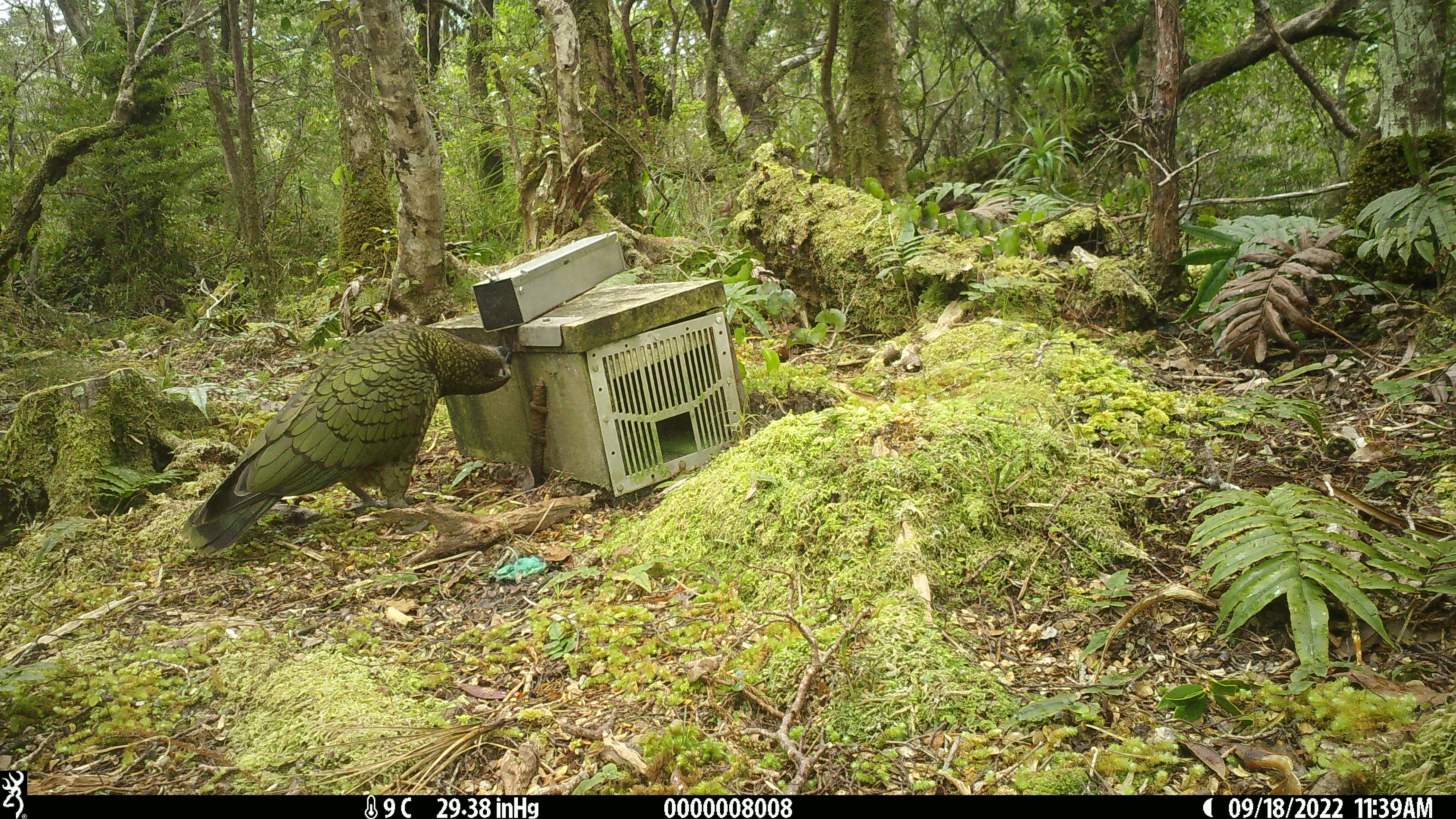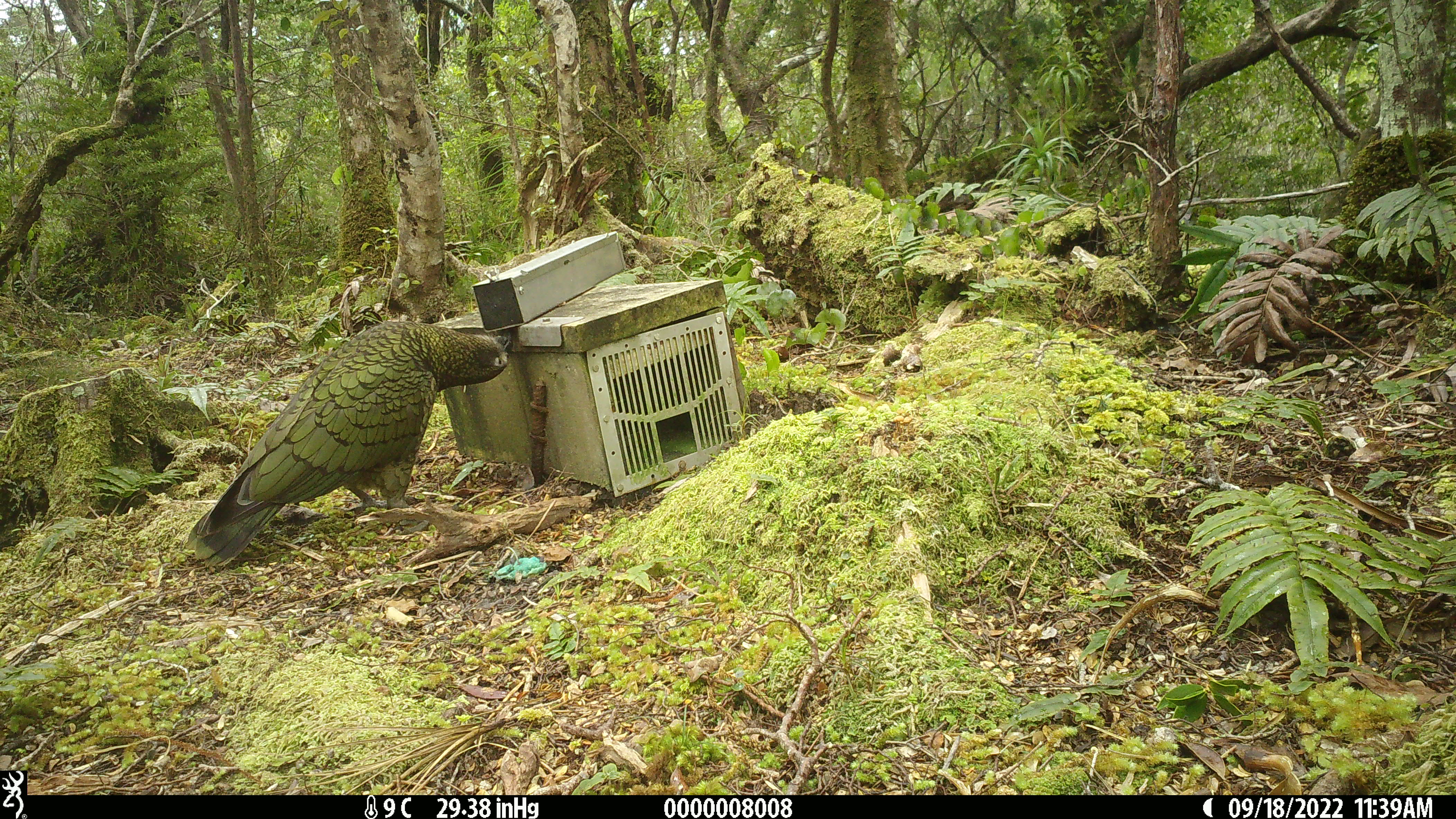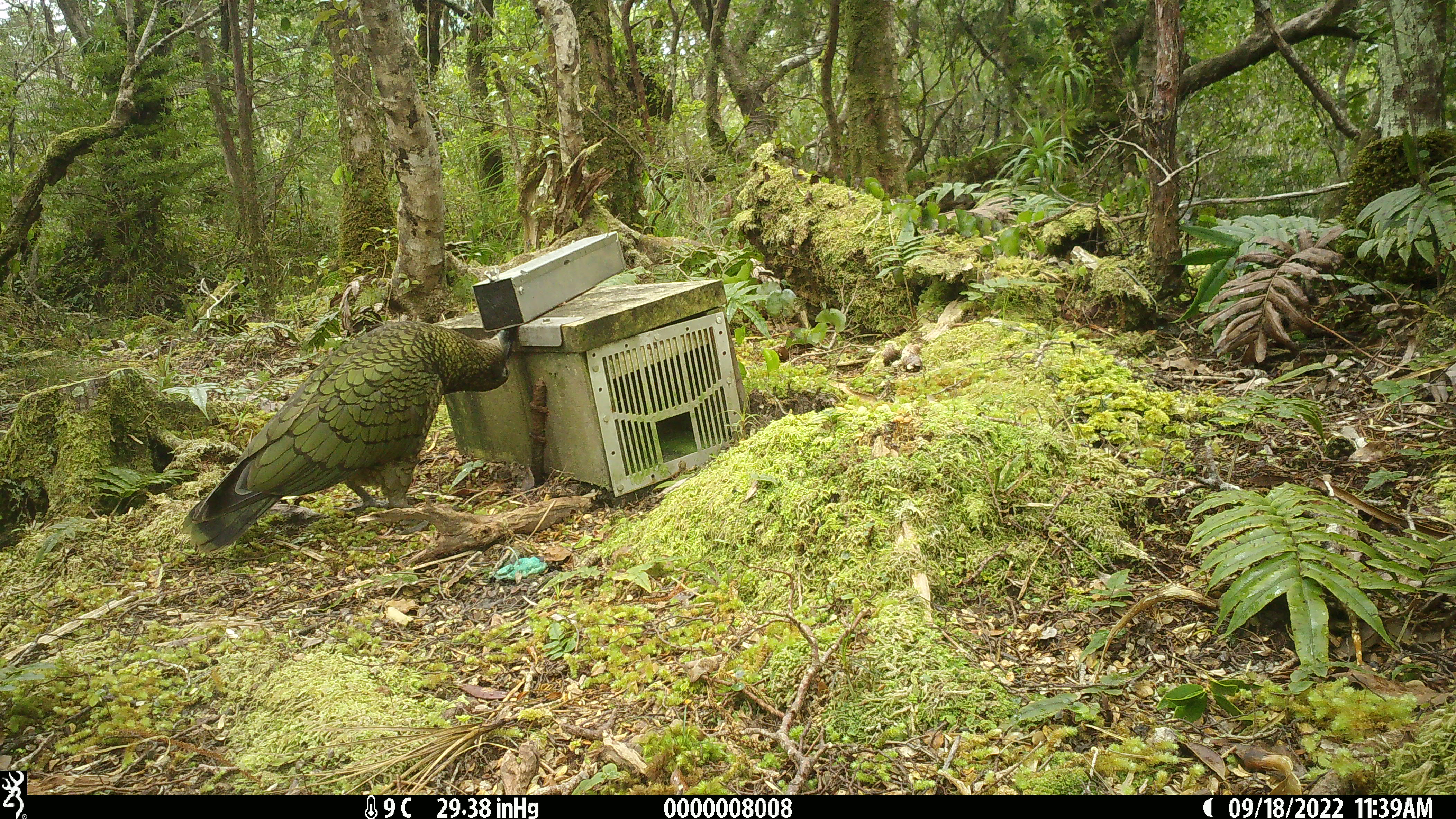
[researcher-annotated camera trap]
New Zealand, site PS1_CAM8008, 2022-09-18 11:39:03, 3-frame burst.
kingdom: Animalia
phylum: Chordata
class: Aves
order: Psittaciformes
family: Strigopidae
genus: Nestor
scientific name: Nestor notabilis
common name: kea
Kea (Nestor notabilis).